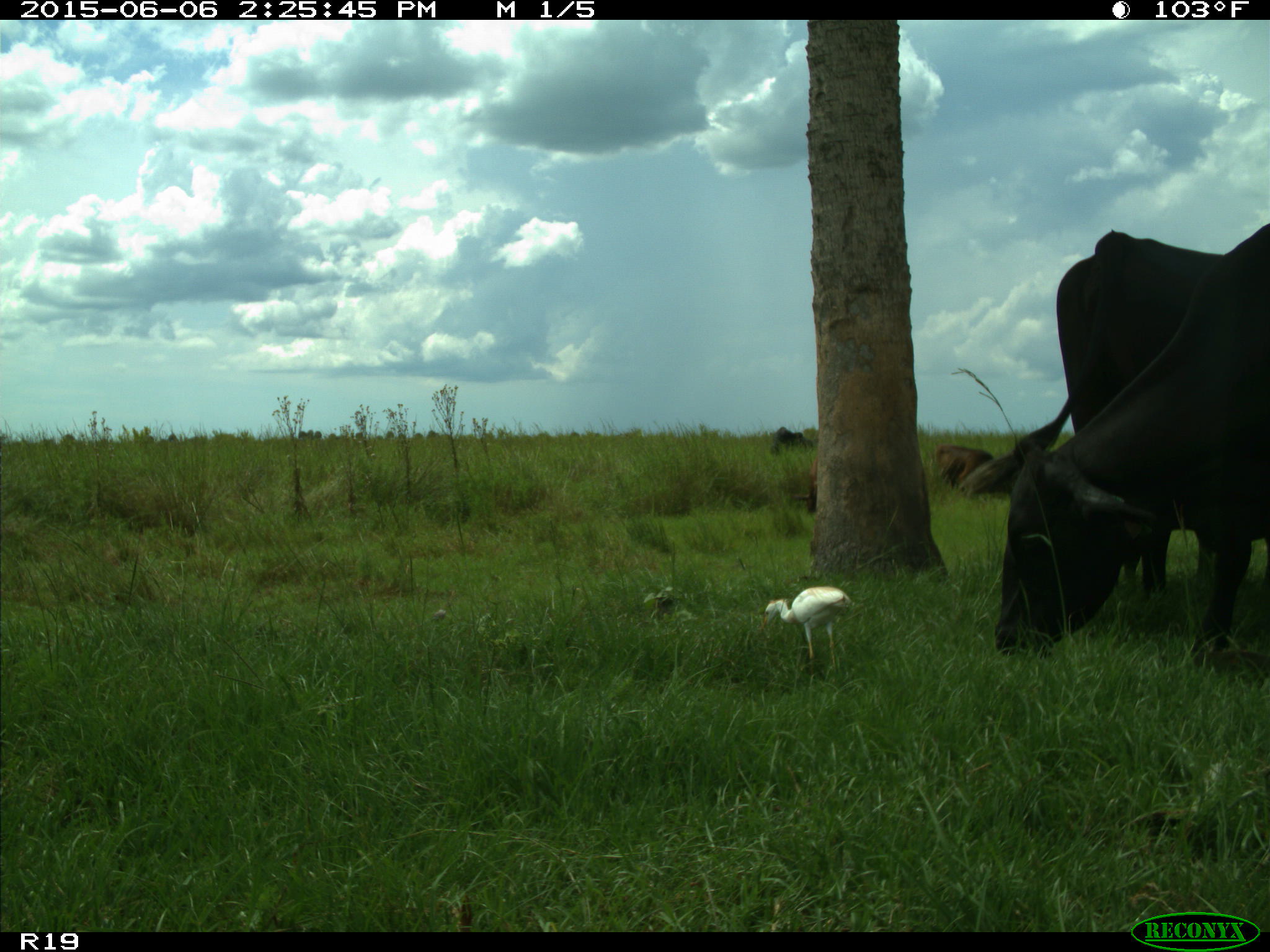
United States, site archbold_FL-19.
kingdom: Animalia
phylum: Chordata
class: Mammalia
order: Artiodactyla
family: Bovidae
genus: Bos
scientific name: Bos taurus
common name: domestic cow